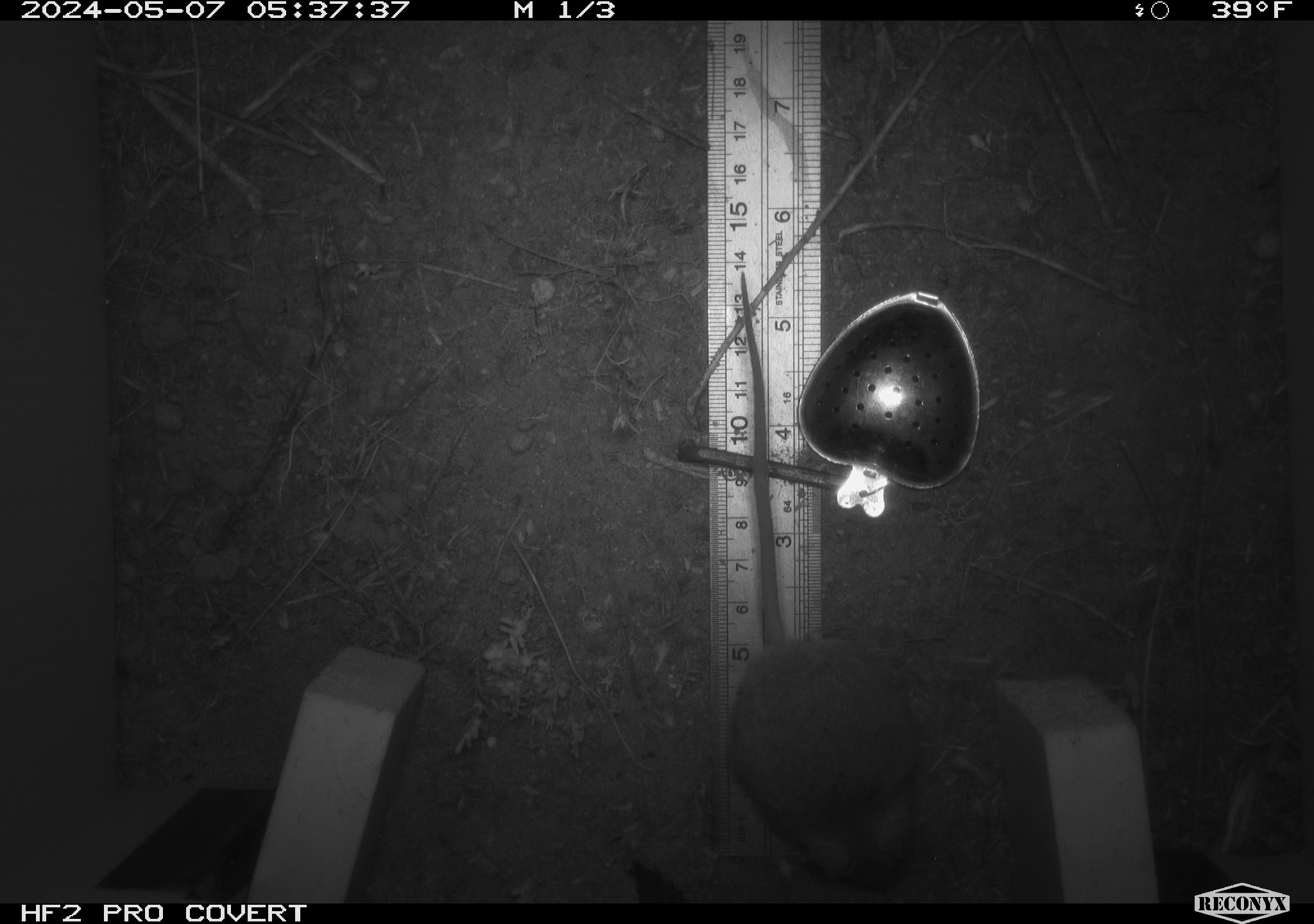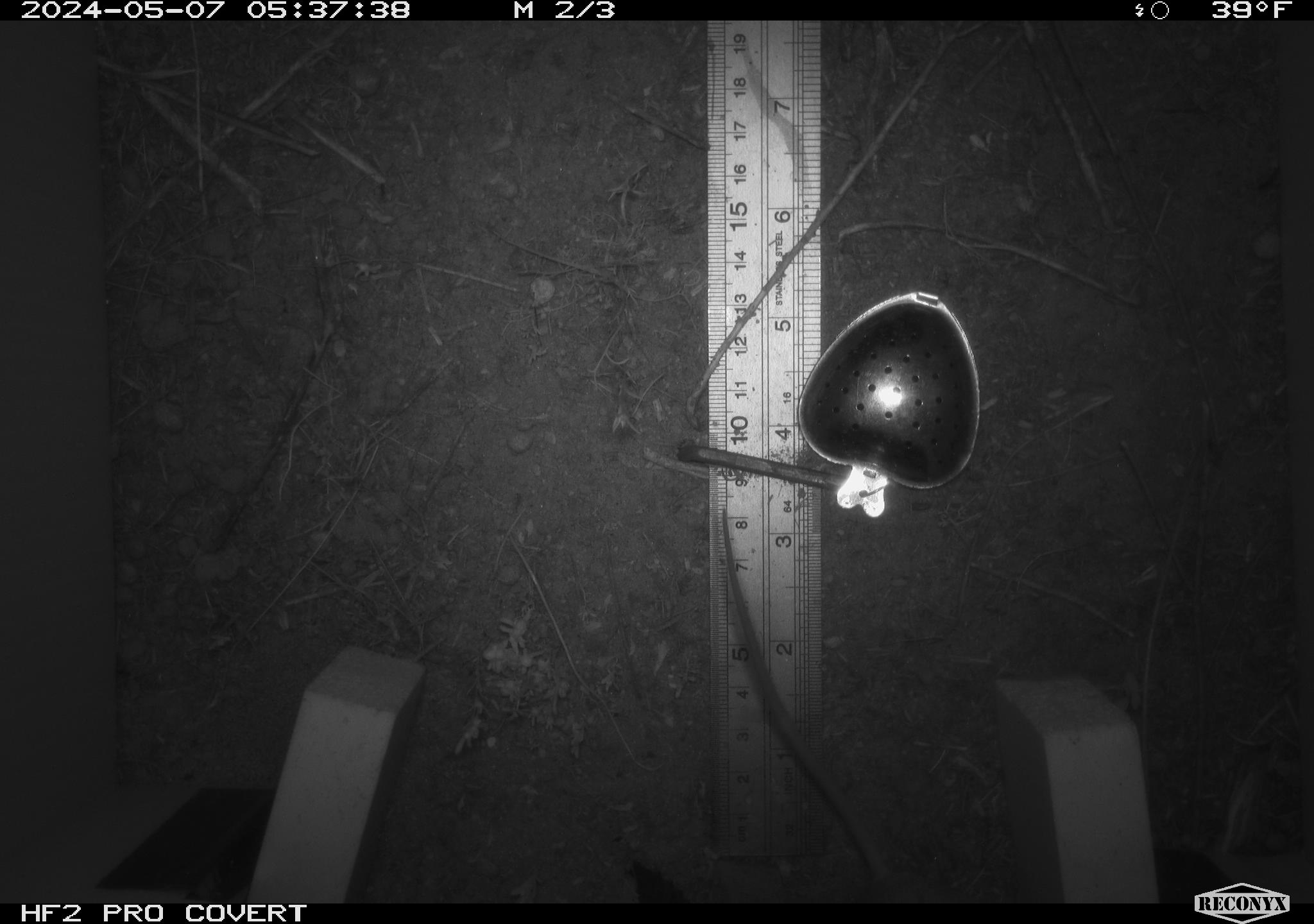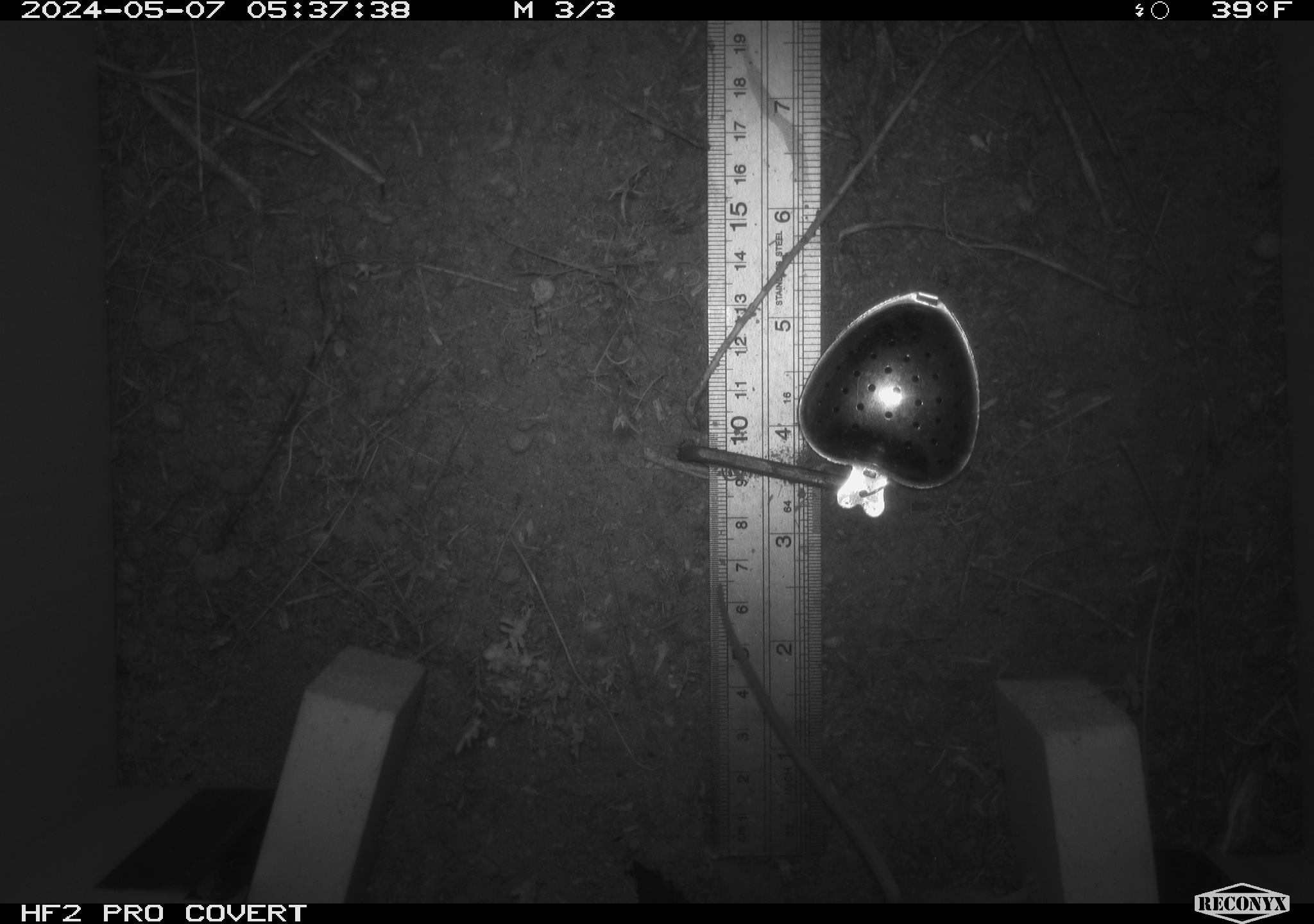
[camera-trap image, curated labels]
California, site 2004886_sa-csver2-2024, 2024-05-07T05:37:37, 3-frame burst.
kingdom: Animalia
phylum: Chordata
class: Mammalia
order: Rodentia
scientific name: Rodentia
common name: rodent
Rodent (Rodentia).